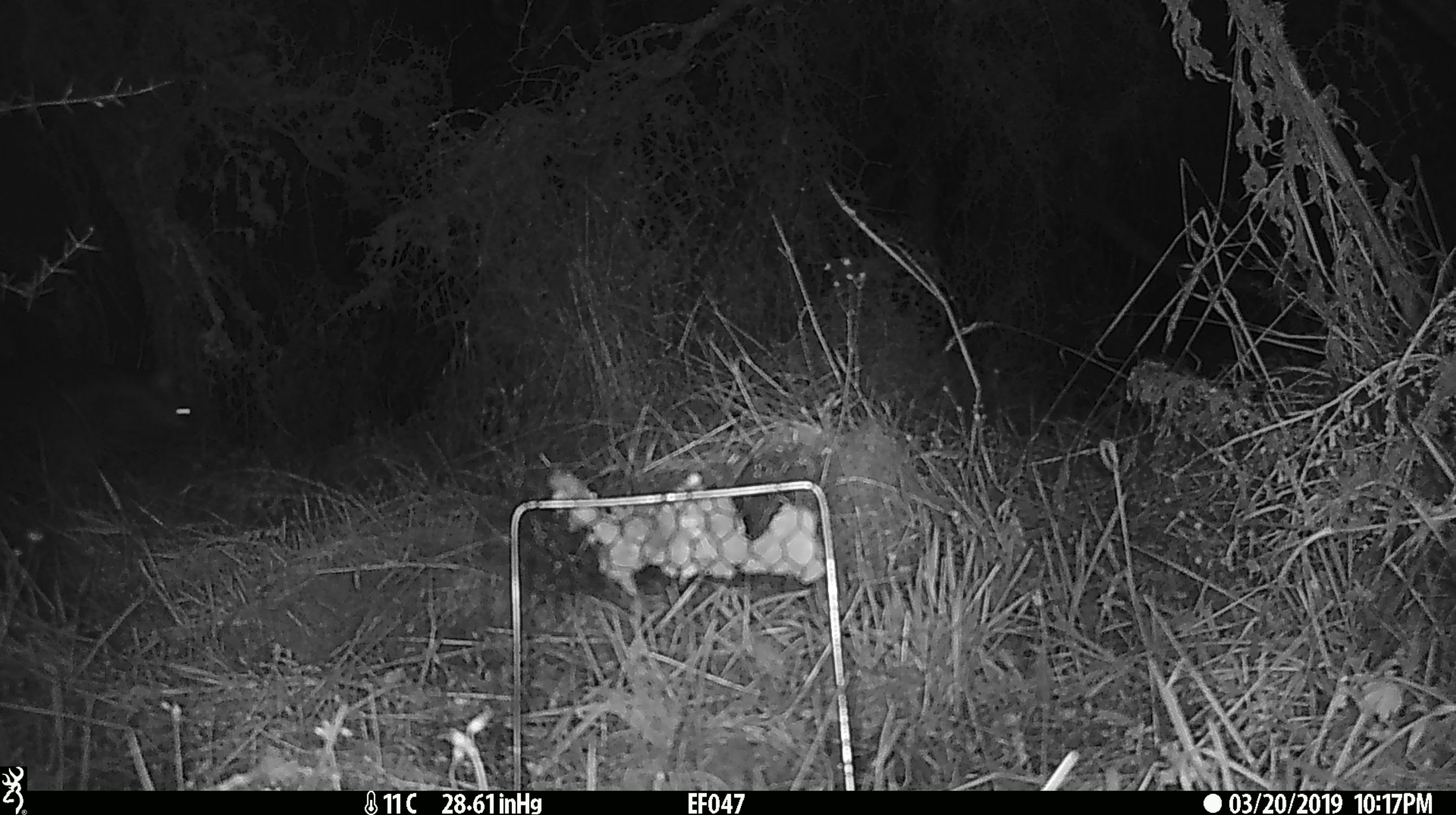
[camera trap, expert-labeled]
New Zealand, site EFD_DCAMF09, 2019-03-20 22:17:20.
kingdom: Animalia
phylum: Chordata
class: Mammalia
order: Diprotodontia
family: Phalangeridae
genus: Trichosurus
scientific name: Trichosurus vulpecula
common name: common brushtail possum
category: possum